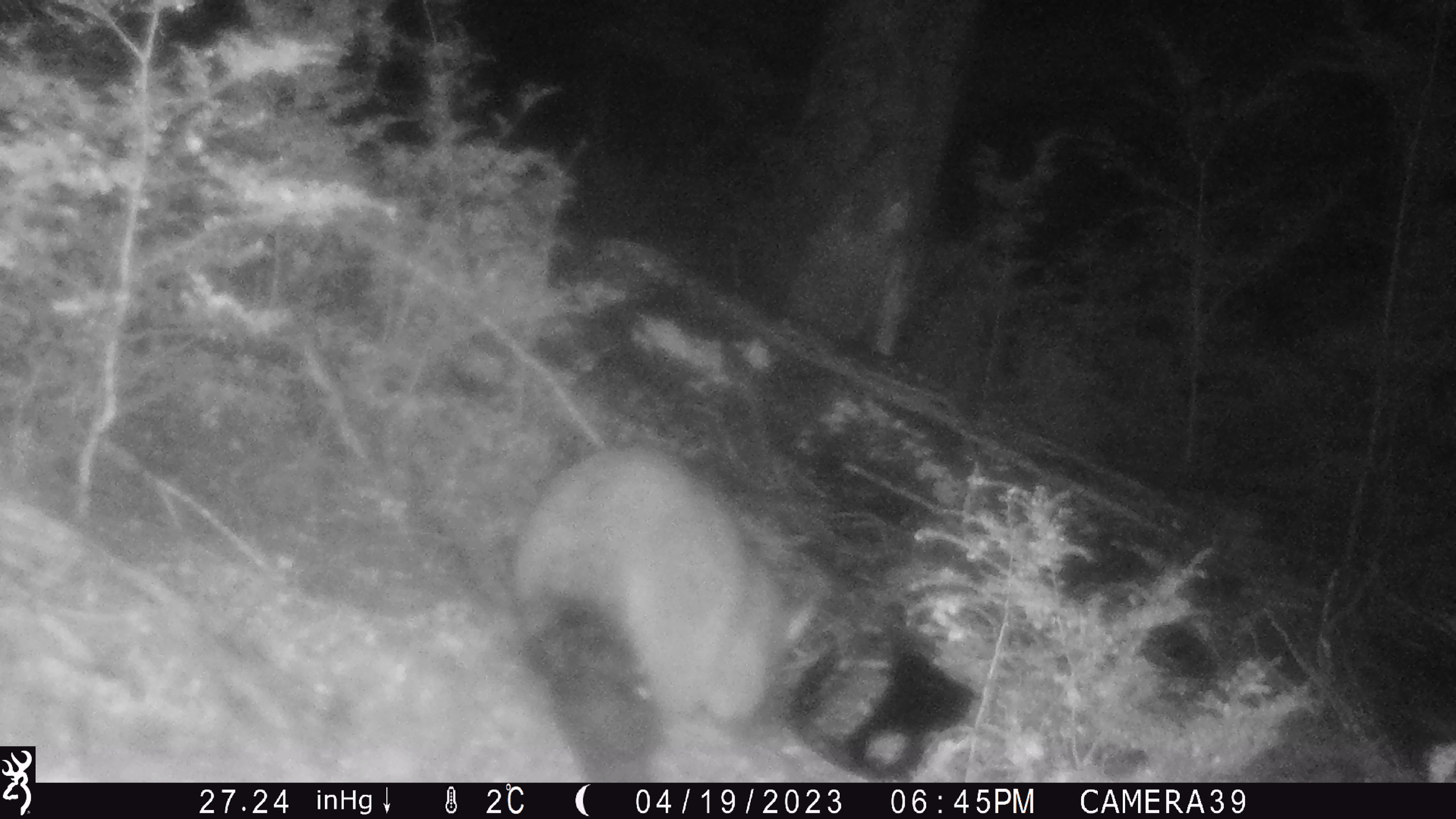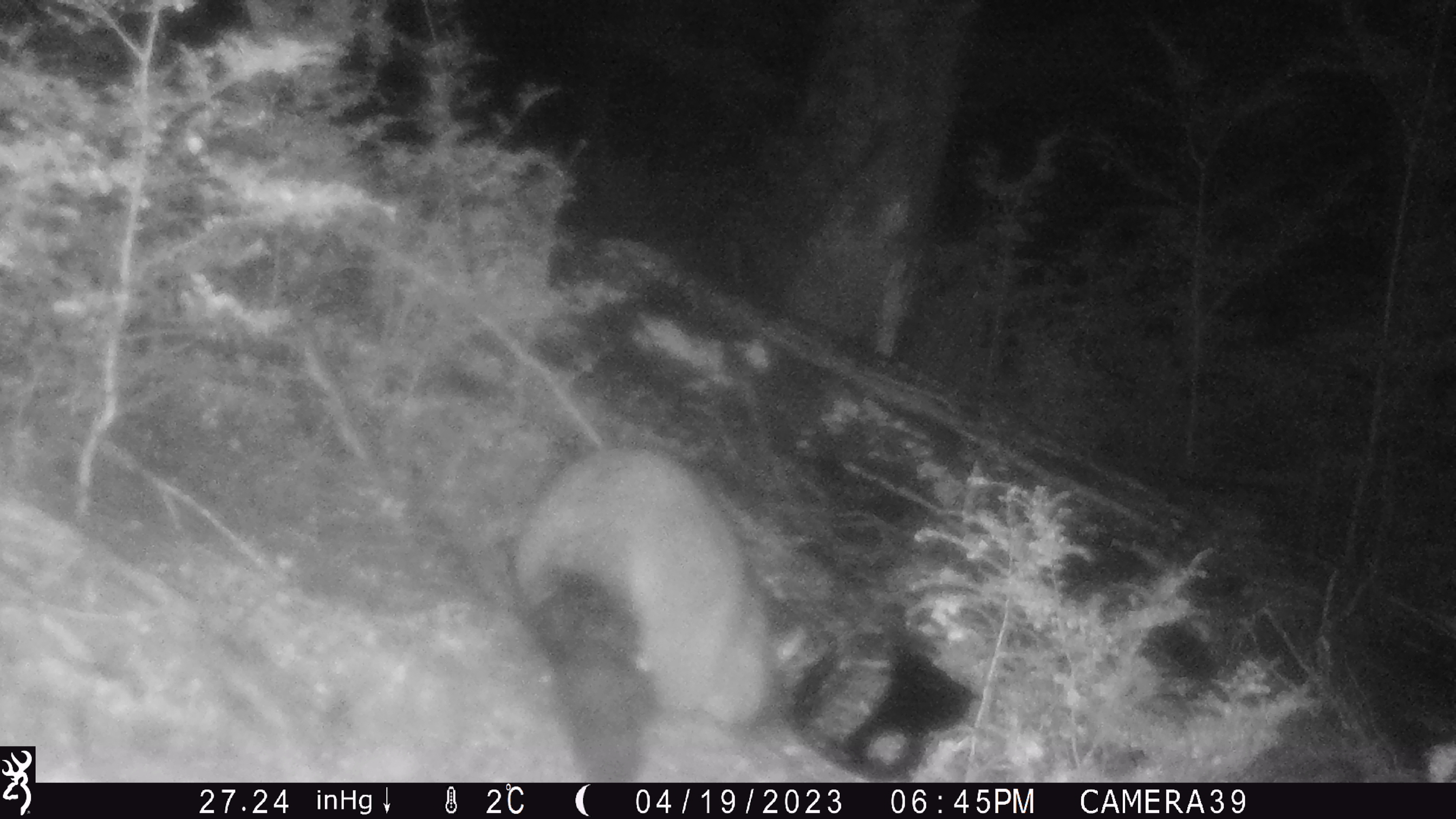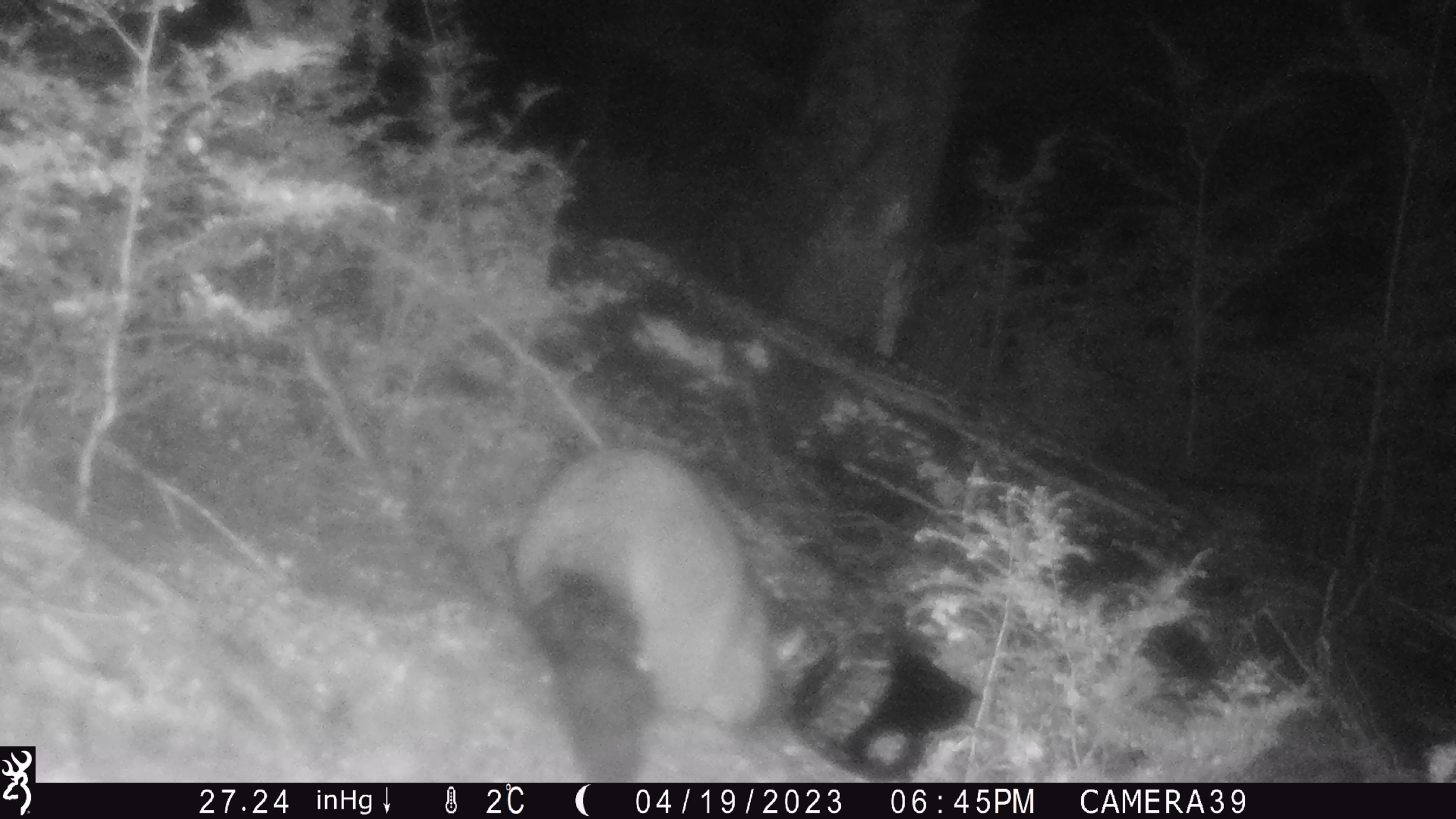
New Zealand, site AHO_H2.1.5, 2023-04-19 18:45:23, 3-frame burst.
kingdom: Animalia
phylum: Chordata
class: Mammalia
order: Carnivora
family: Mustelidae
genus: Mustela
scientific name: Mustela erminea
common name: stoat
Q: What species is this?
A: Stoat (Mustela erminea).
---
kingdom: Animalia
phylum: Chordata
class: Mammalia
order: Diprotodontia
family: Phalangeridae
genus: Trichosurus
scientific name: Trichosurus vulpecula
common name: common brushtail possum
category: possum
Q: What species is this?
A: Possum (common brushtail possum) (Trichosurus vulpecula).